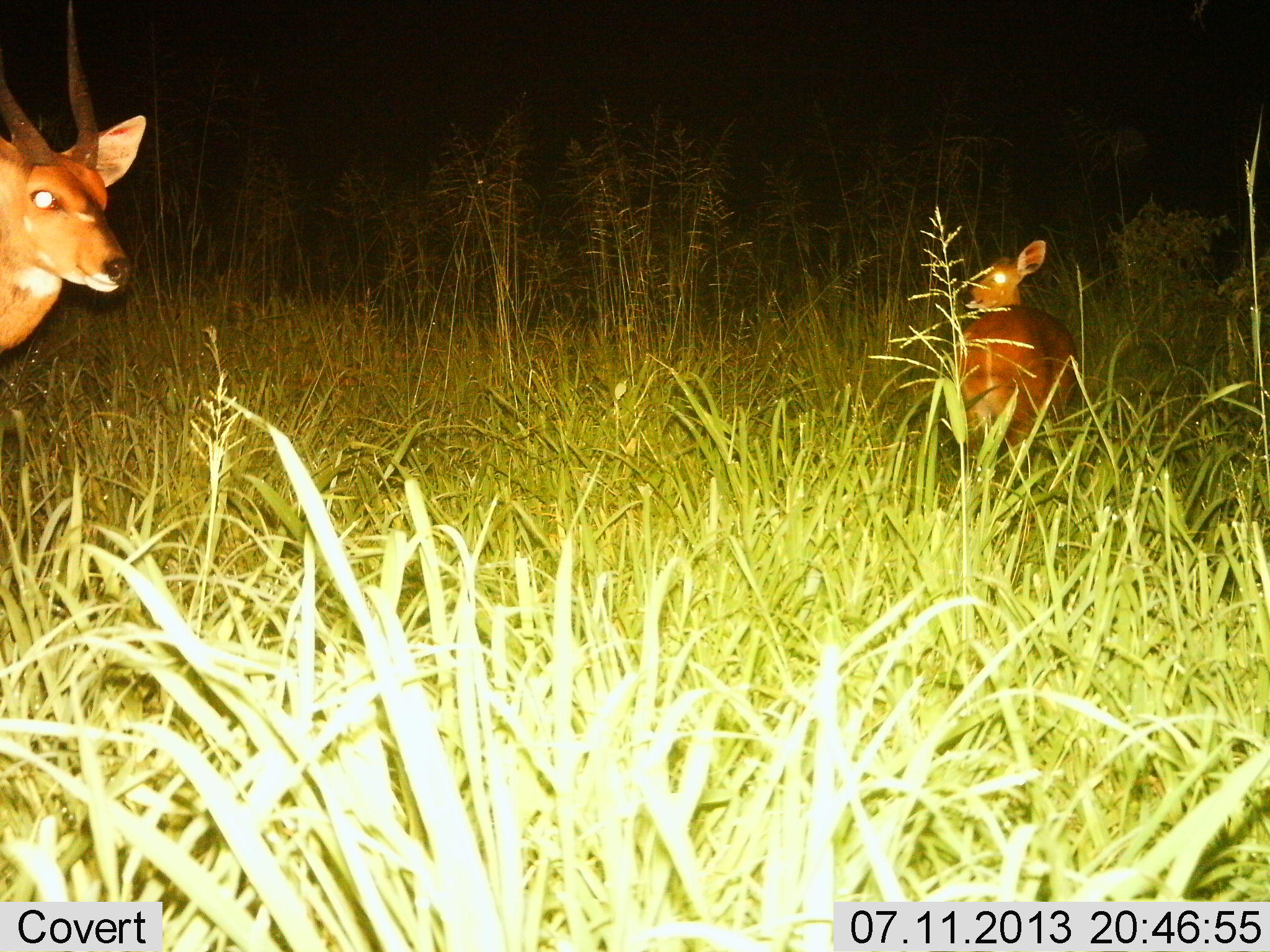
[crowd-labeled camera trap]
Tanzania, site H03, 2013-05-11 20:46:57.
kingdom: Animalia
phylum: Chordata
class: Mammalia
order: Artiodactyla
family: Bovidae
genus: Tragelaphus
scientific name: Tragelaphus scriptus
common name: bushbuck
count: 2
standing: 92%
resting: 15%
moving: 8%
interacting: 0%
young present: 8%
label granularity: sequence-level